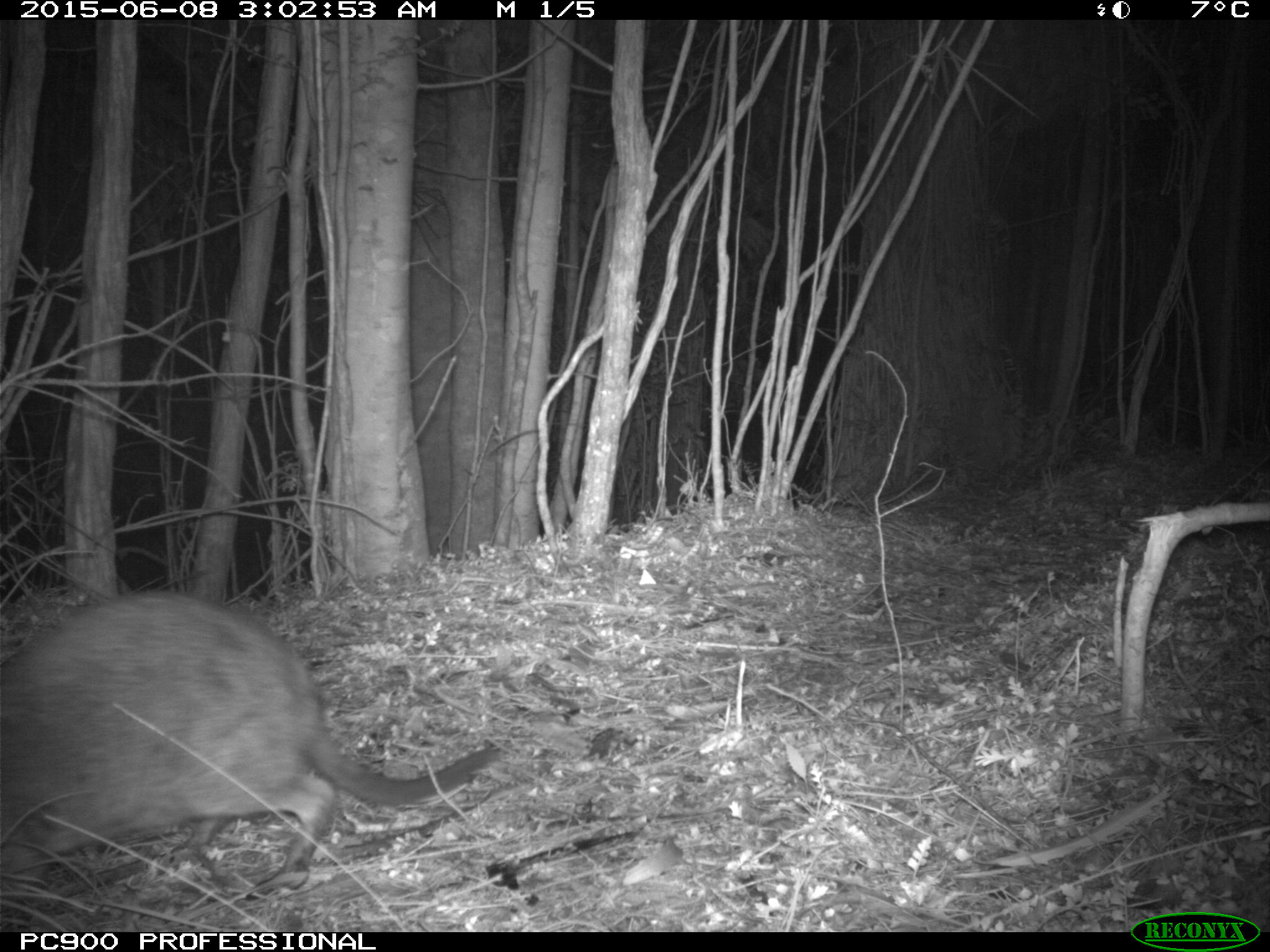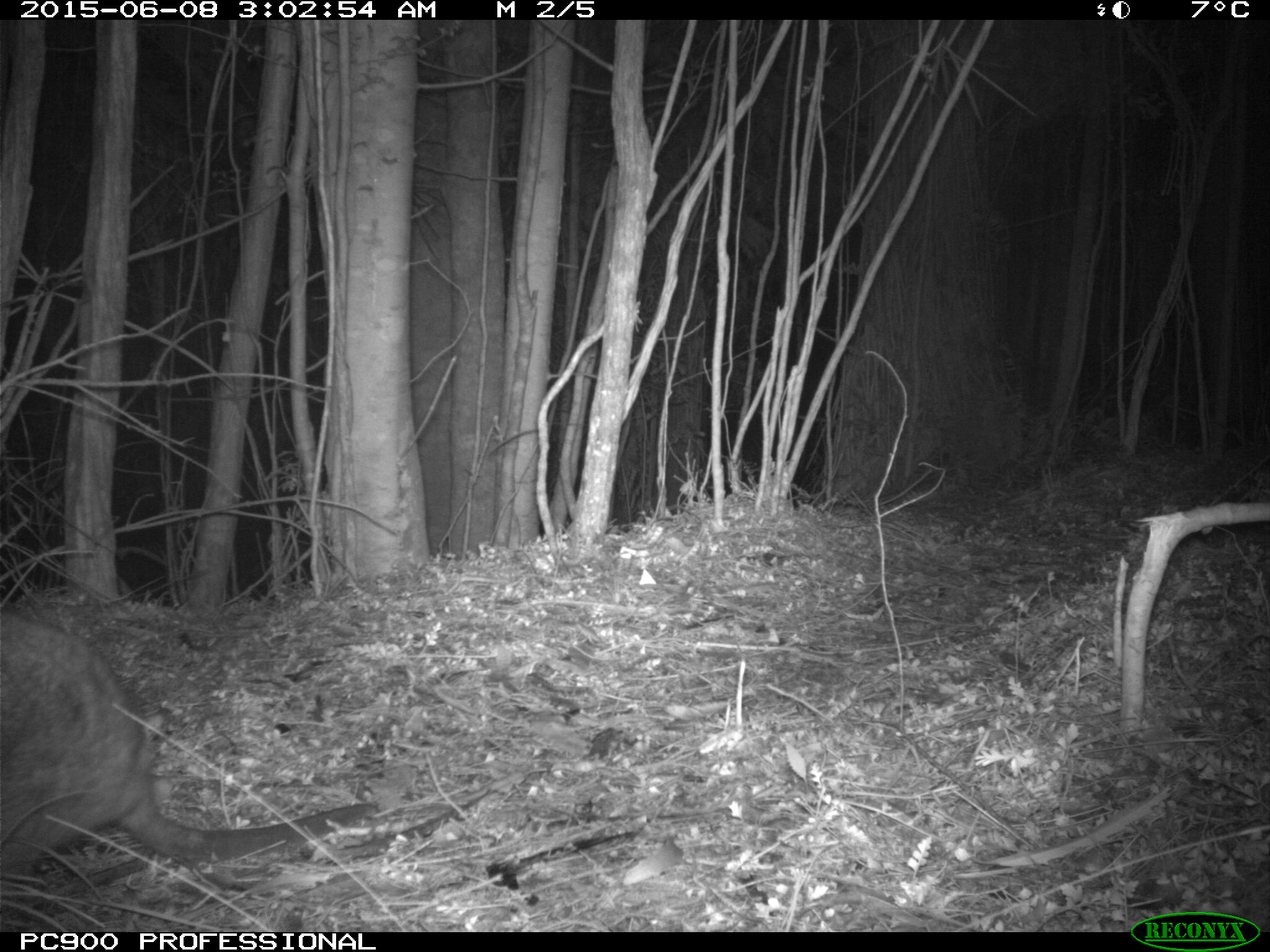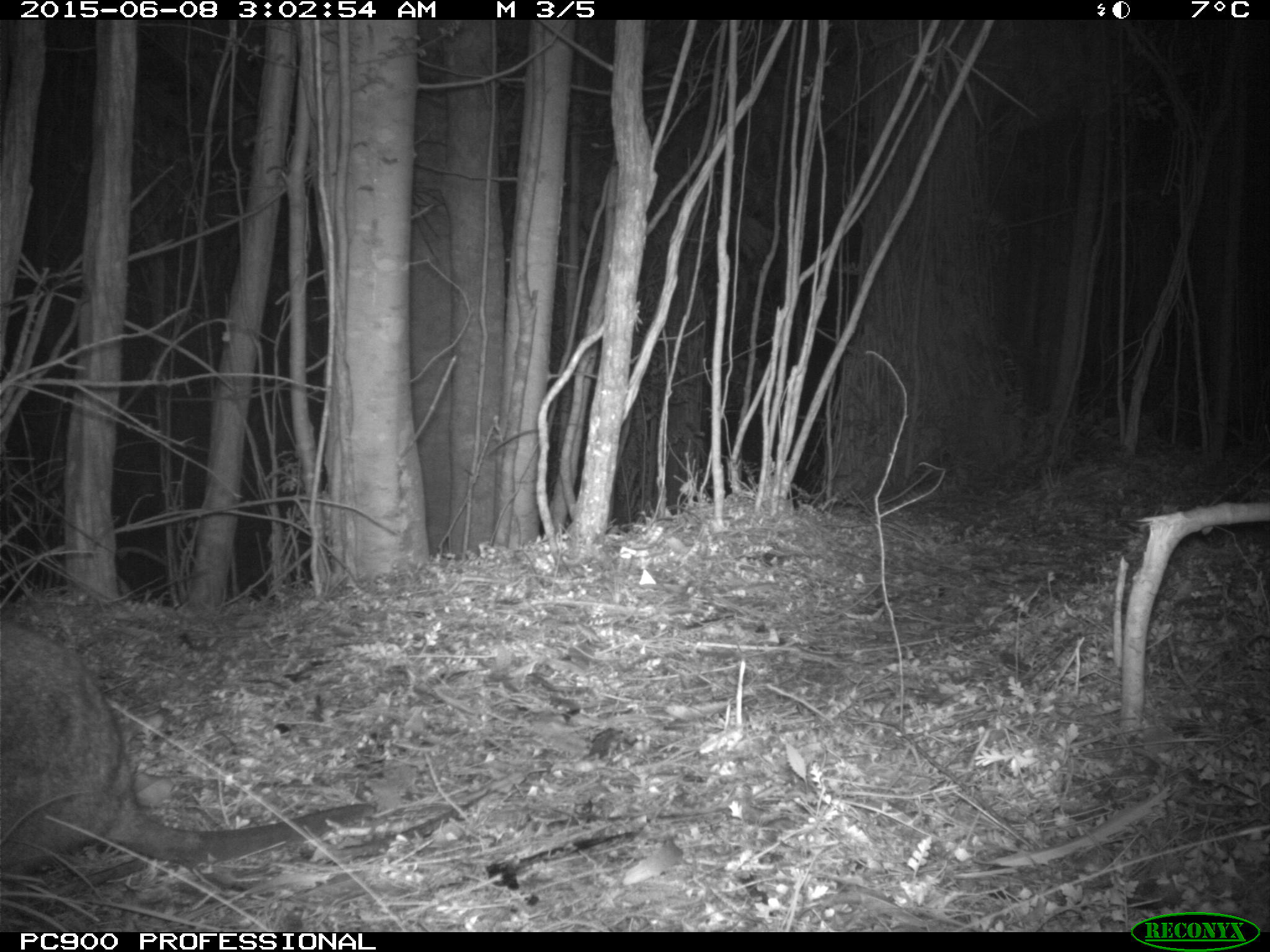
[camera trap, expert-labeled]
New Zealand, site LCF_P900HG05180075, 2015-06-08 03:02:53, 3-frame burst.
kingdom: Animalia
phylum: Chordata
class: Mammalia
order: Diprotodontia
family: Macropodidae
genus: Notamacropus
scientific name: Notamacropus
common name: wallaby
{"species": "wallaby (Notamacropus)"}